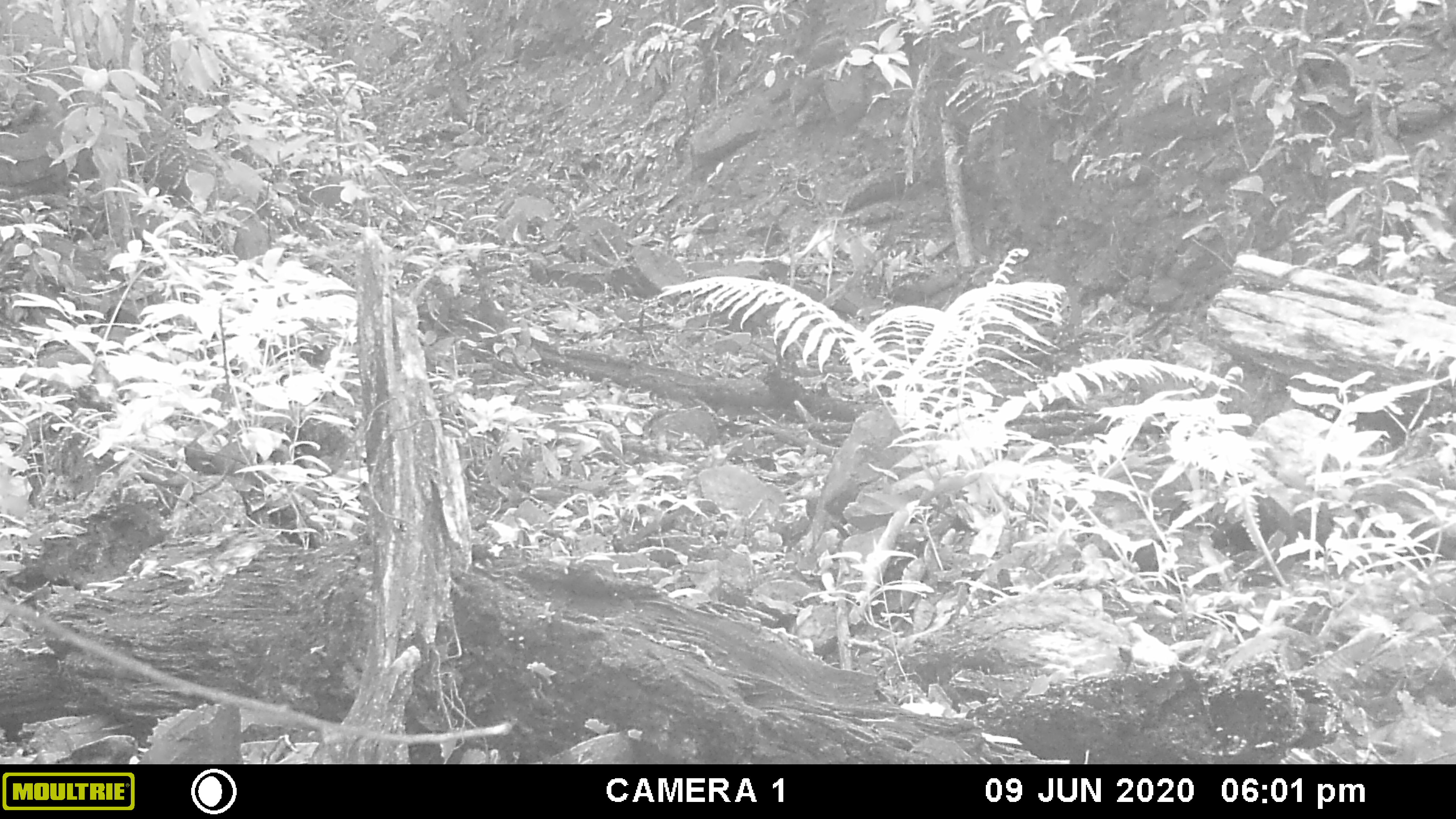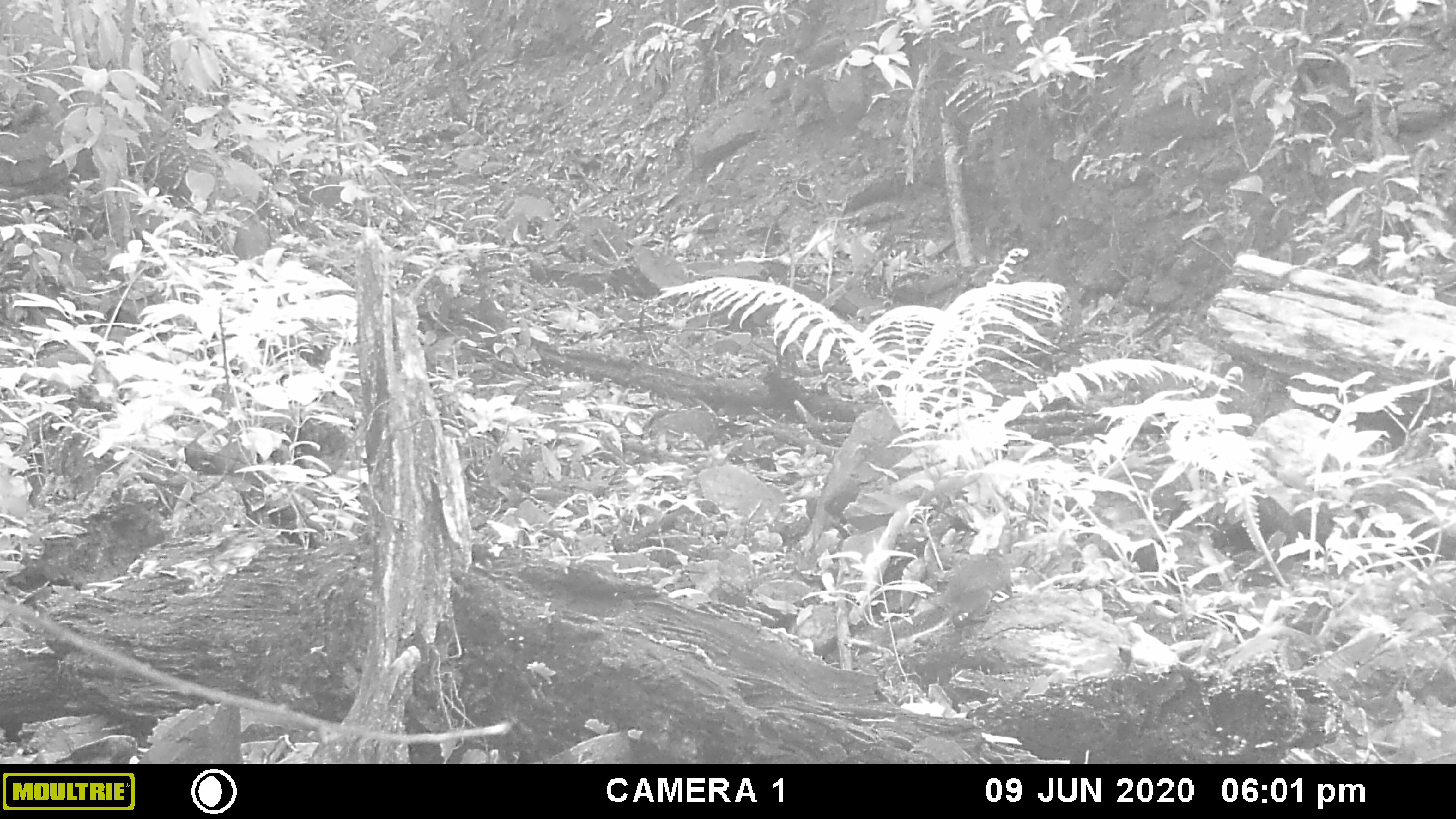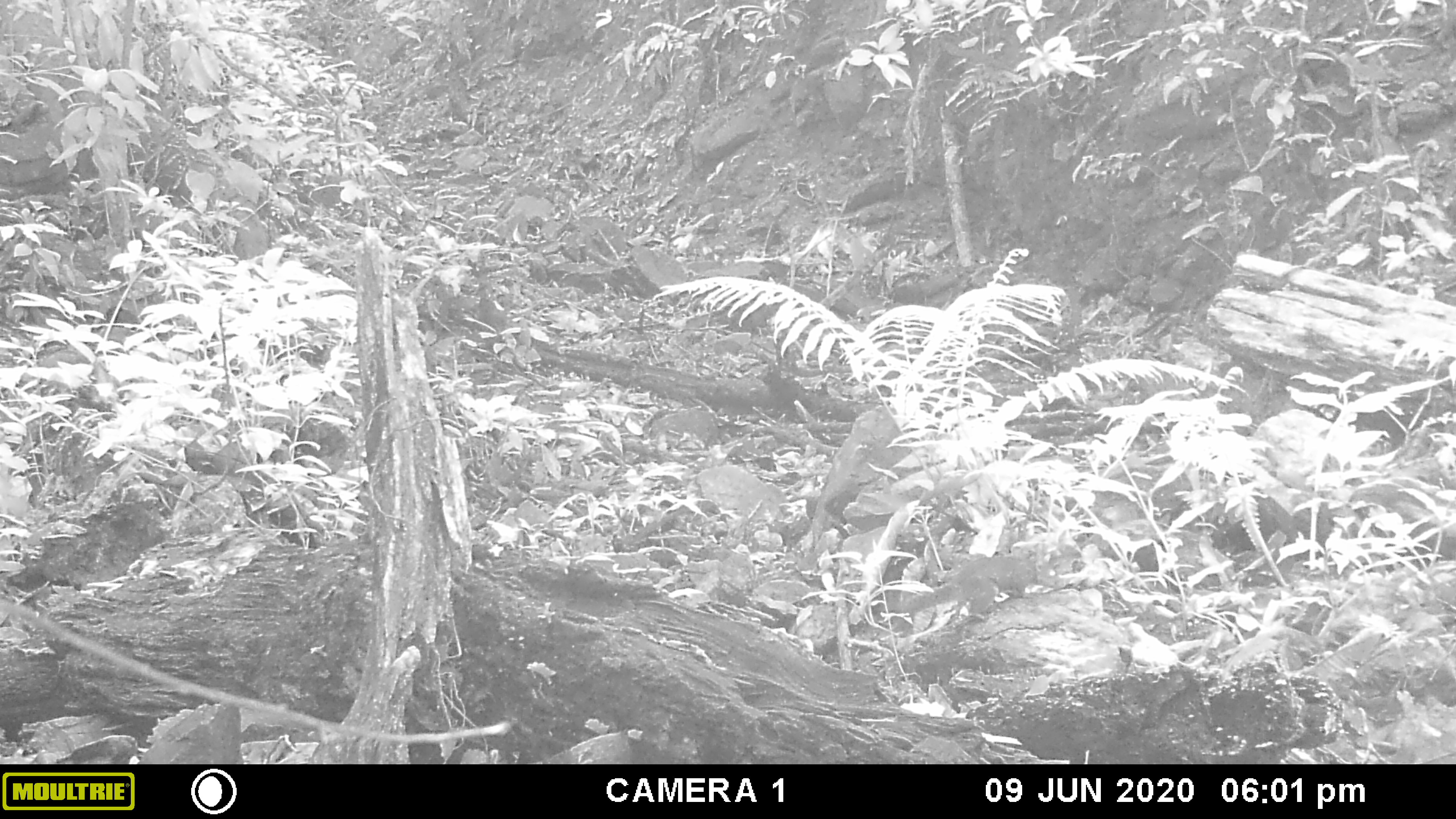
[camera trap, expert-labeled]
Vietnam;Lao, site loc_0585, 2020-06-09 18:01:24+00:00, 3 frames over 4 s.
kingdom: Animalia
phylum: Chordata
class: Mammalia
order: Rodentia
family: Sciuridae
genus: Dremomys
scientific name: Dremomys rufigenis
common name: red-cheeked squirrel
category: red cheeked squirrel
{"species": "red cheeked squirrel (red-cheeked squirrel) (Dremomys rufigenis)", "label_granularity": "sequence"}